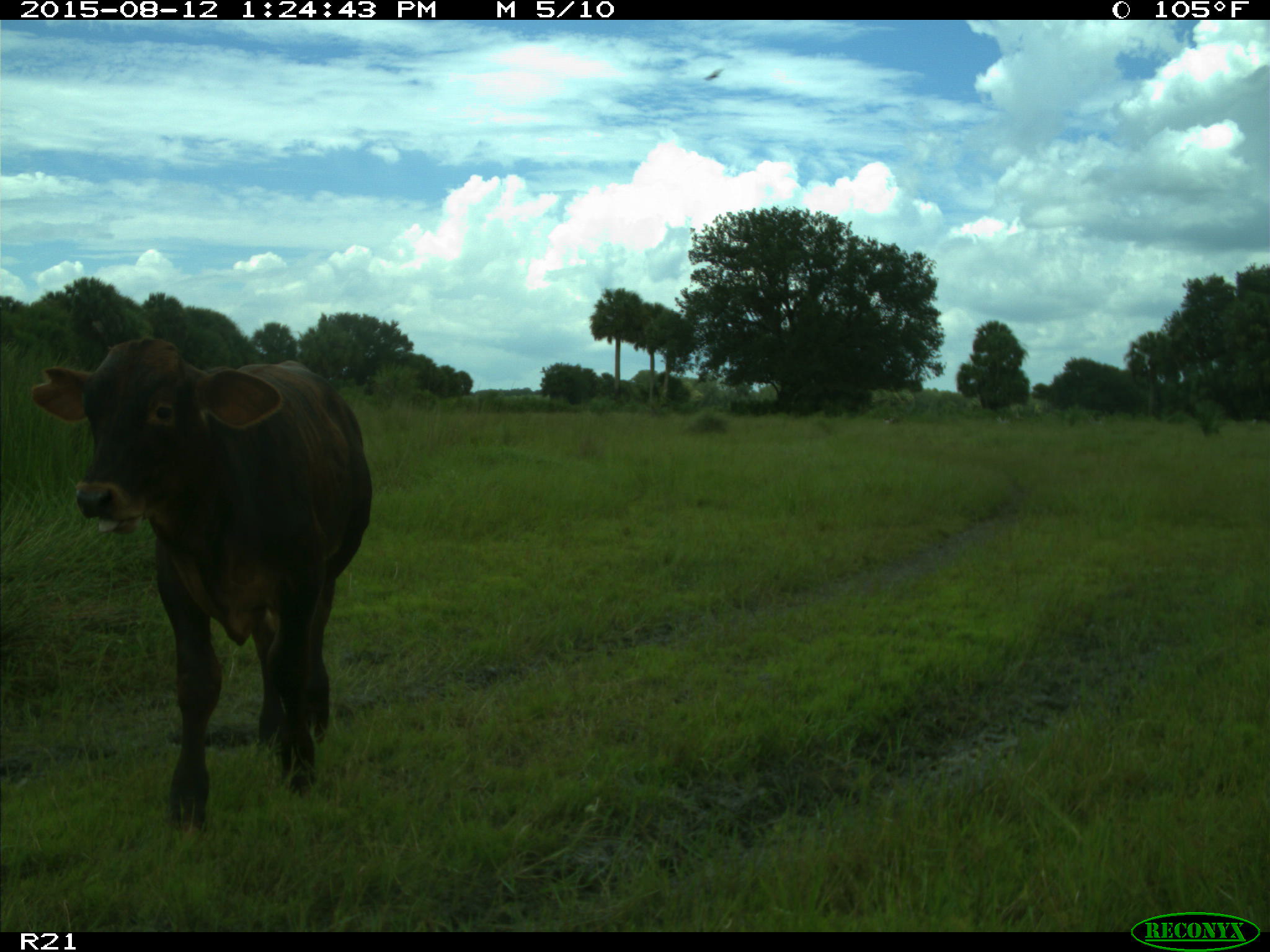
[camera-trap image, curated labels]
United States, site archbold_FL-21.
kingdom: Animalia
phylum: Chordata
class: Mammalia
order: Artiodactyla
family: Bovidae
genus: Bos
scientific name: Bos taurus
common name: domestic cow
Bos taurus (domestic cow).